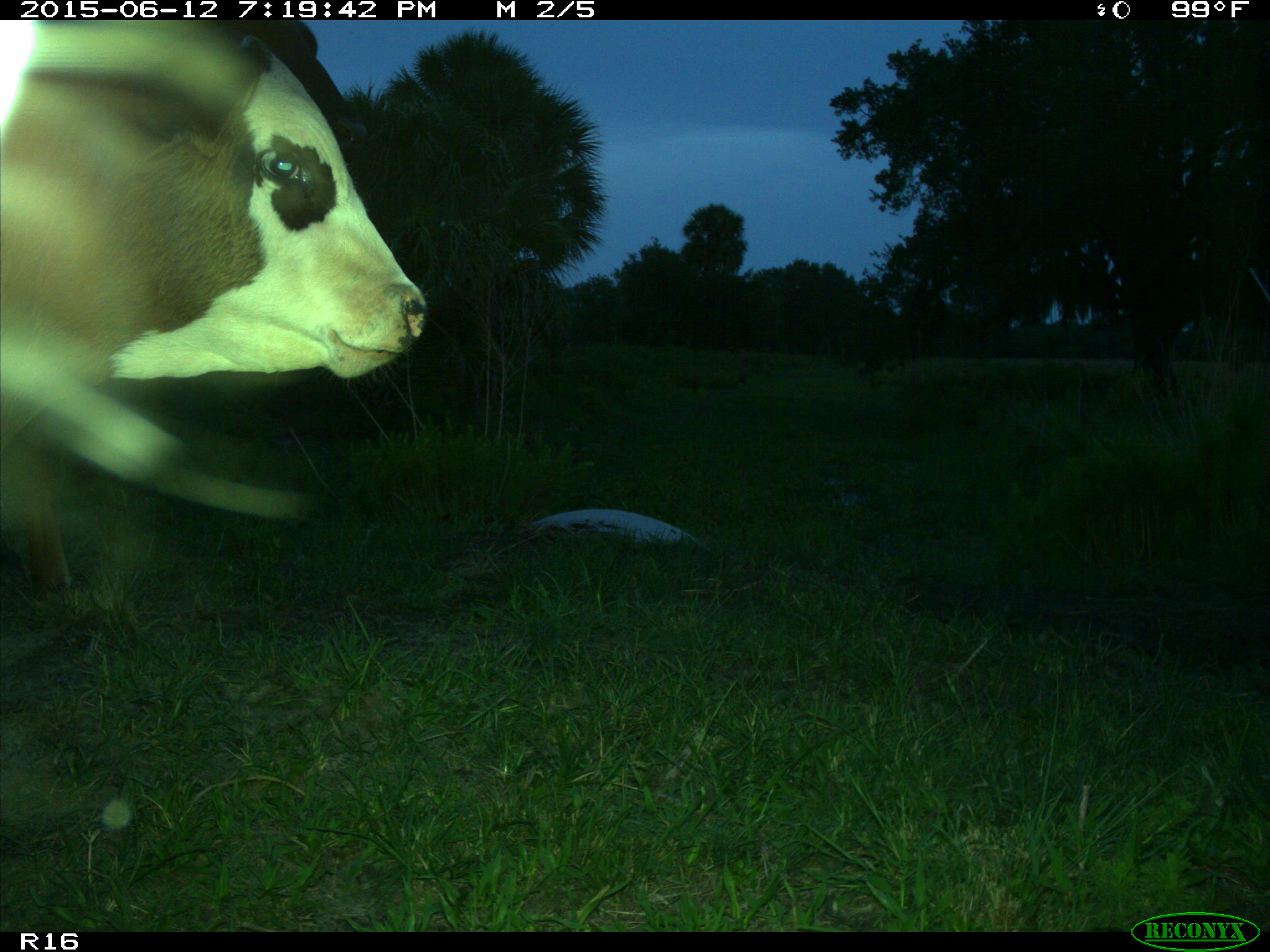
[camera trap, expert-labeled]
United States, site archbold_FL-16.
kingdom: Animalia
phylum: Chordata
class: Mammalia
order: Artiodactyla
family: Bovidae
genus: Bos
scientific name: Bos taurus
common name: domestic cow